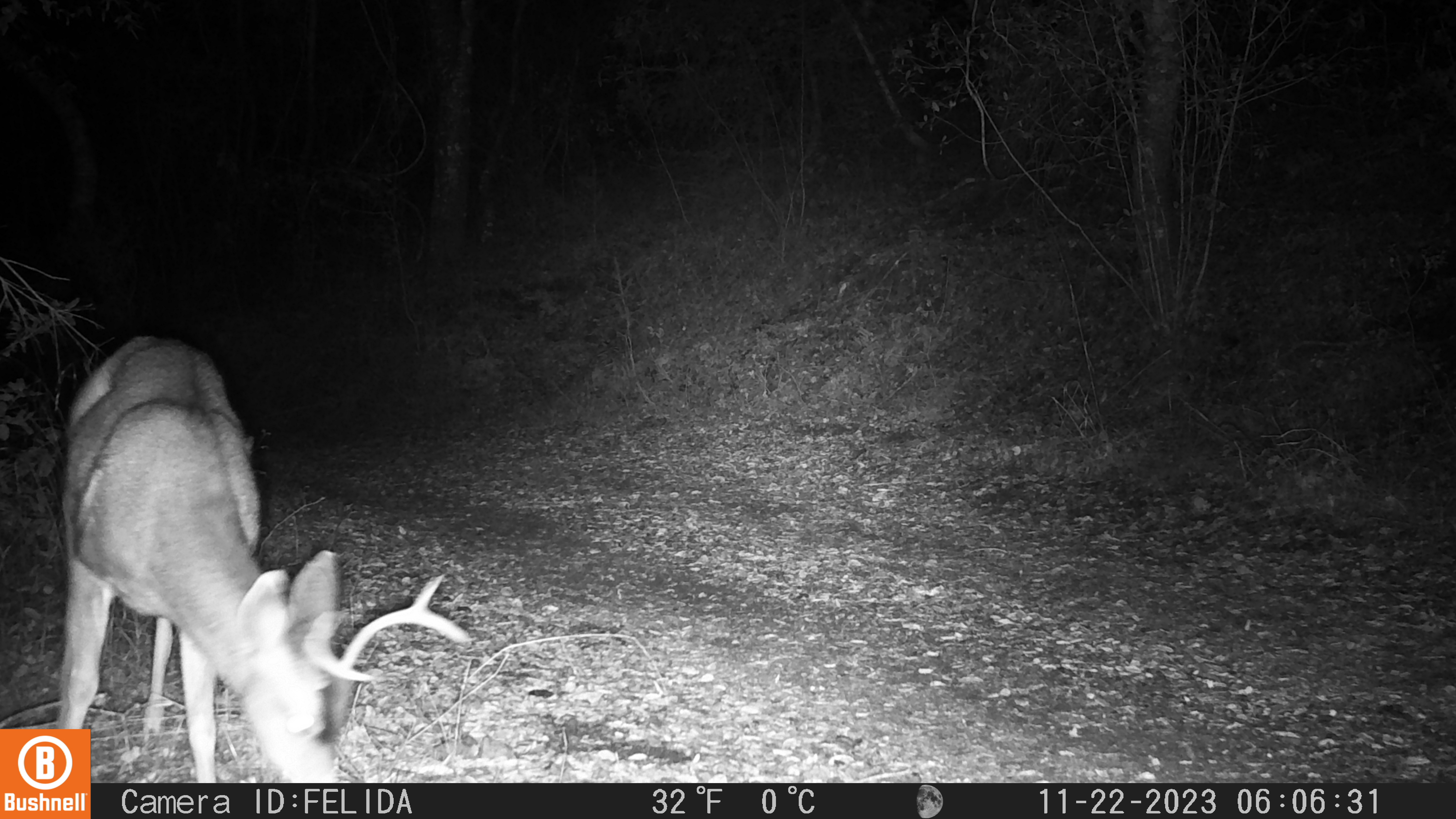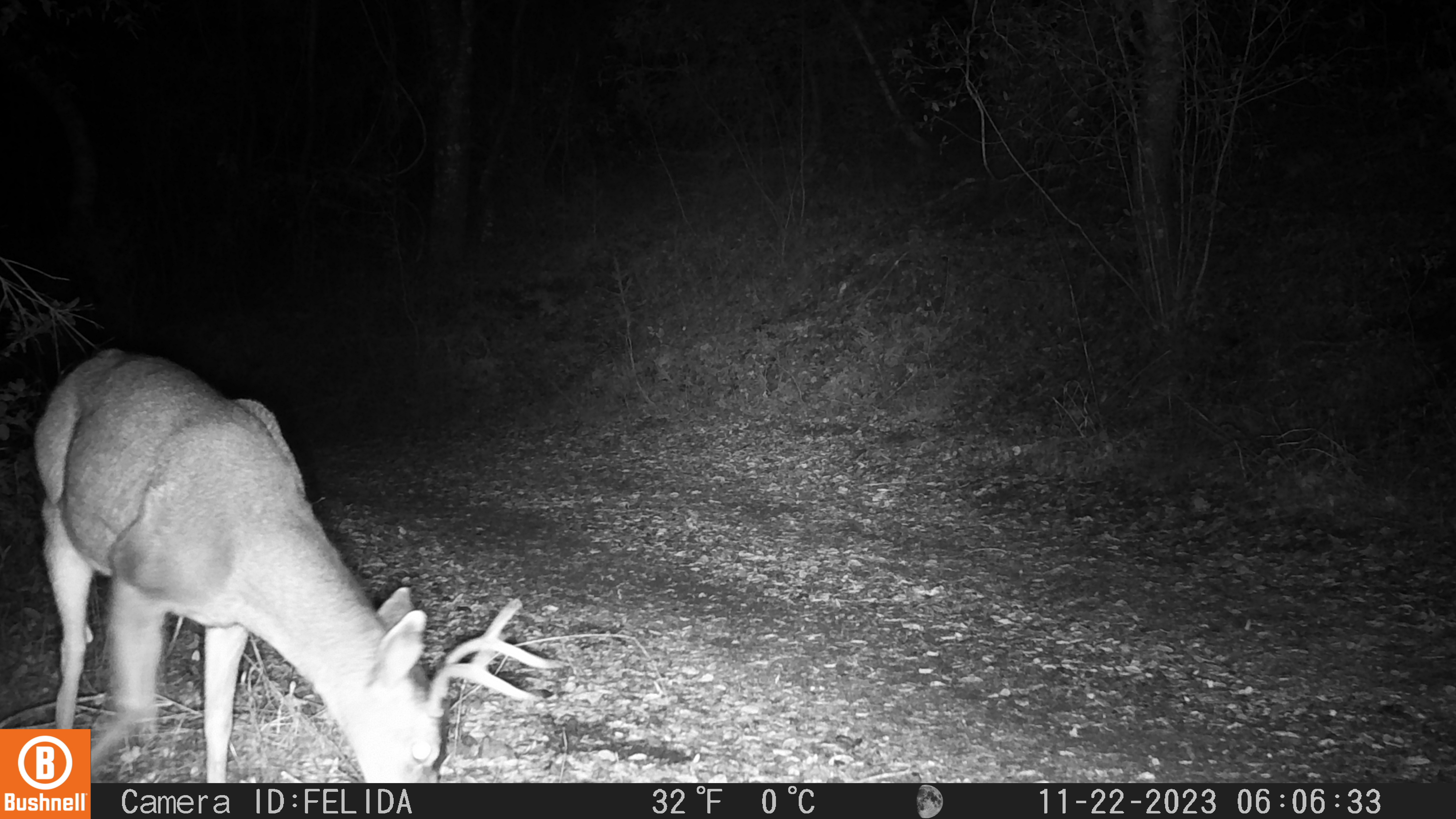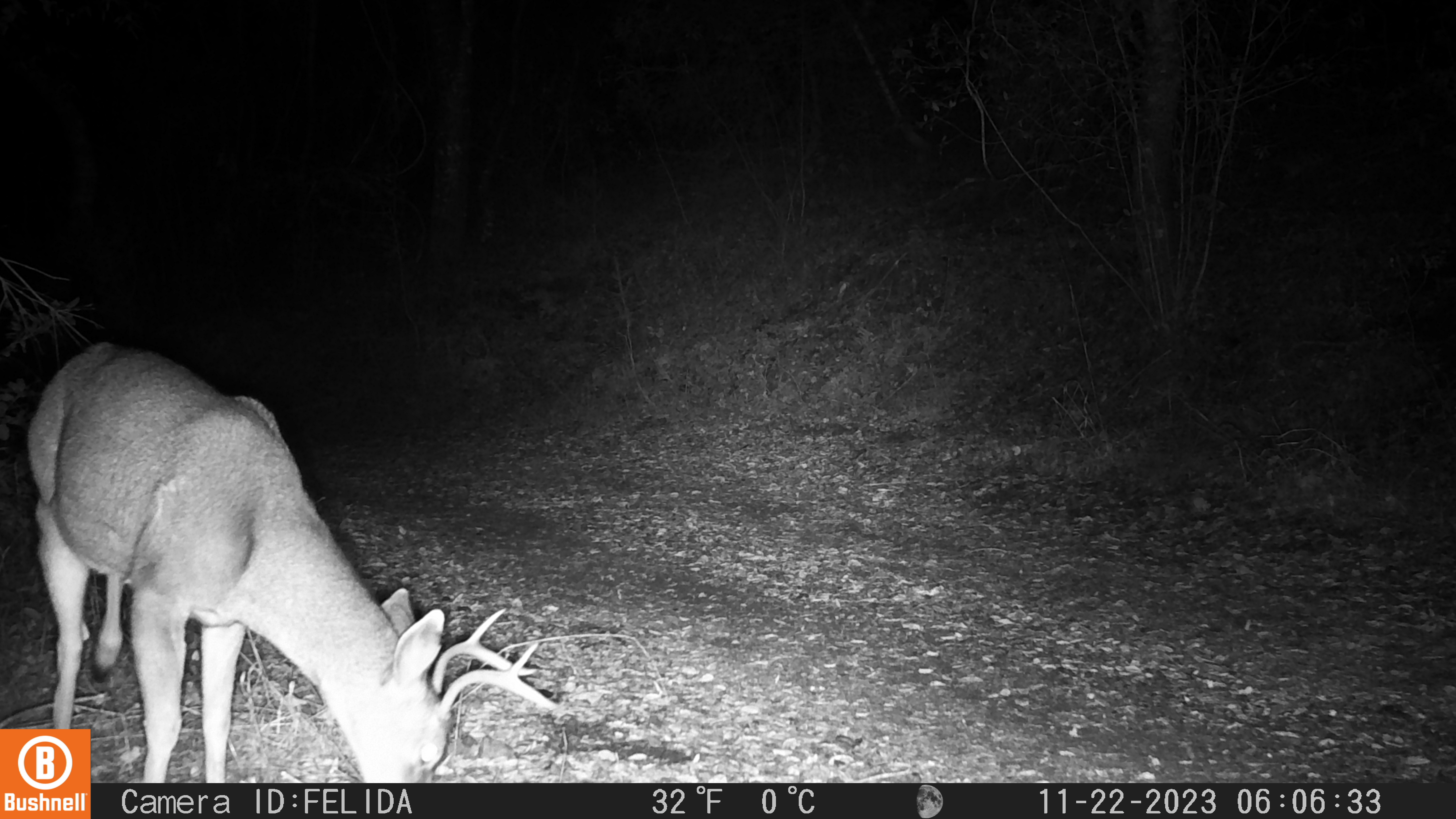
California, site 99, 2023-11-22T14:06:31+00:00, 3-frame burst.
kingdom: Animalia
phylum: Chordata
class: Mammalia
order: Artiodactyla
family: Cervidae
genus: Odocoileus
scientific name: Odocoileus hemionus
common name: mule deer